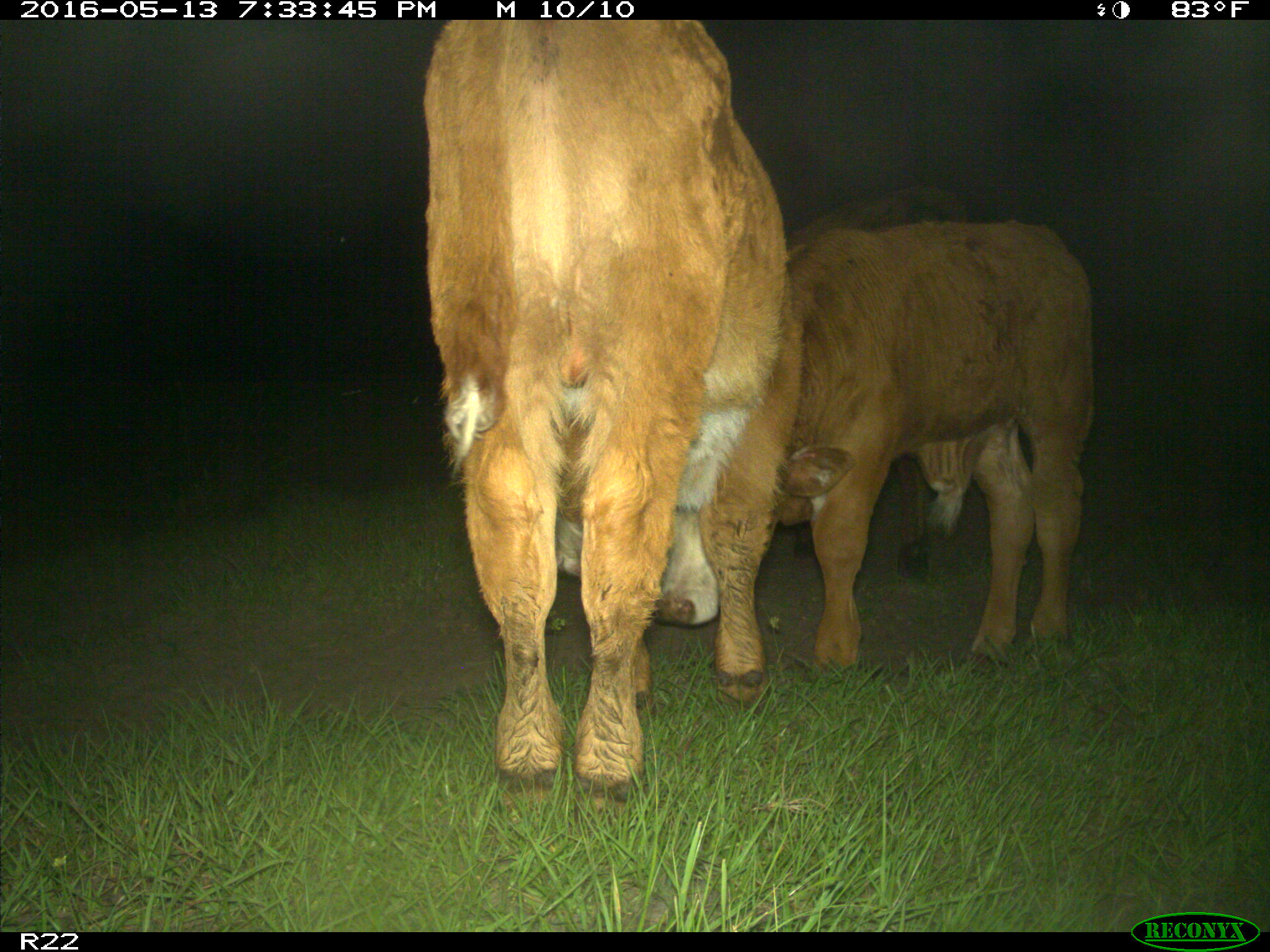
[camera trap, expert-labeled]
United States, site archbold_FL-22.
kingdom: Animalia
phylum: Chordata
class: Mammalia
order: Artiodactyla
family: Bovidae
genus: Bos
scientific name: Bos taurus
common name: domestic cow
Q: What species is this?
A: Bos taurus (domestic cow).